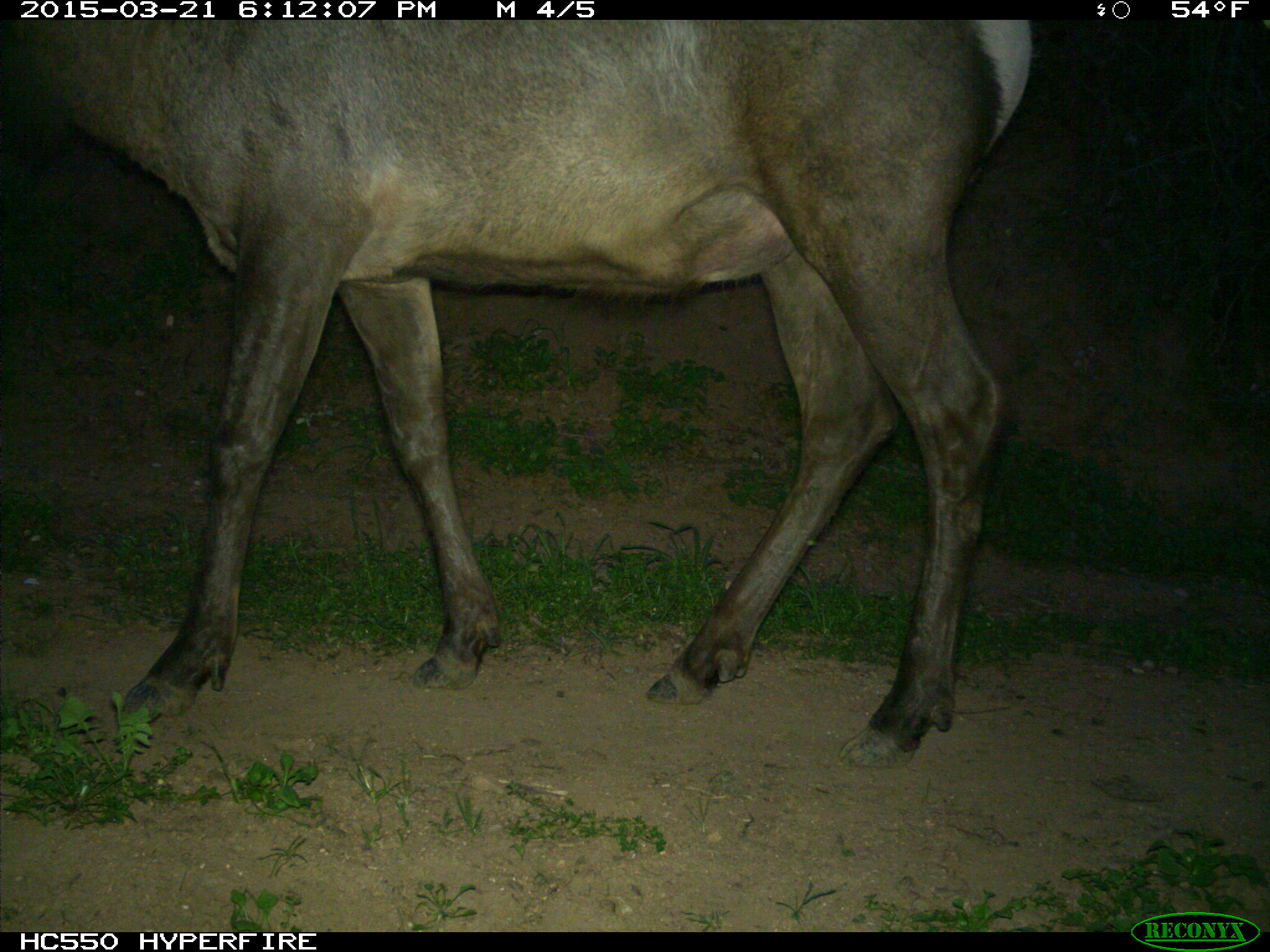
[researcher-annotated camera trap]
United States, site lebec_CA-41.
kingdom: Animalia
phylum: Chordata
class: Mammalia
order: Artiodactyla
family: Cervidae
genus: Cervus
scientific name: Cervus canadensis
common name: elk